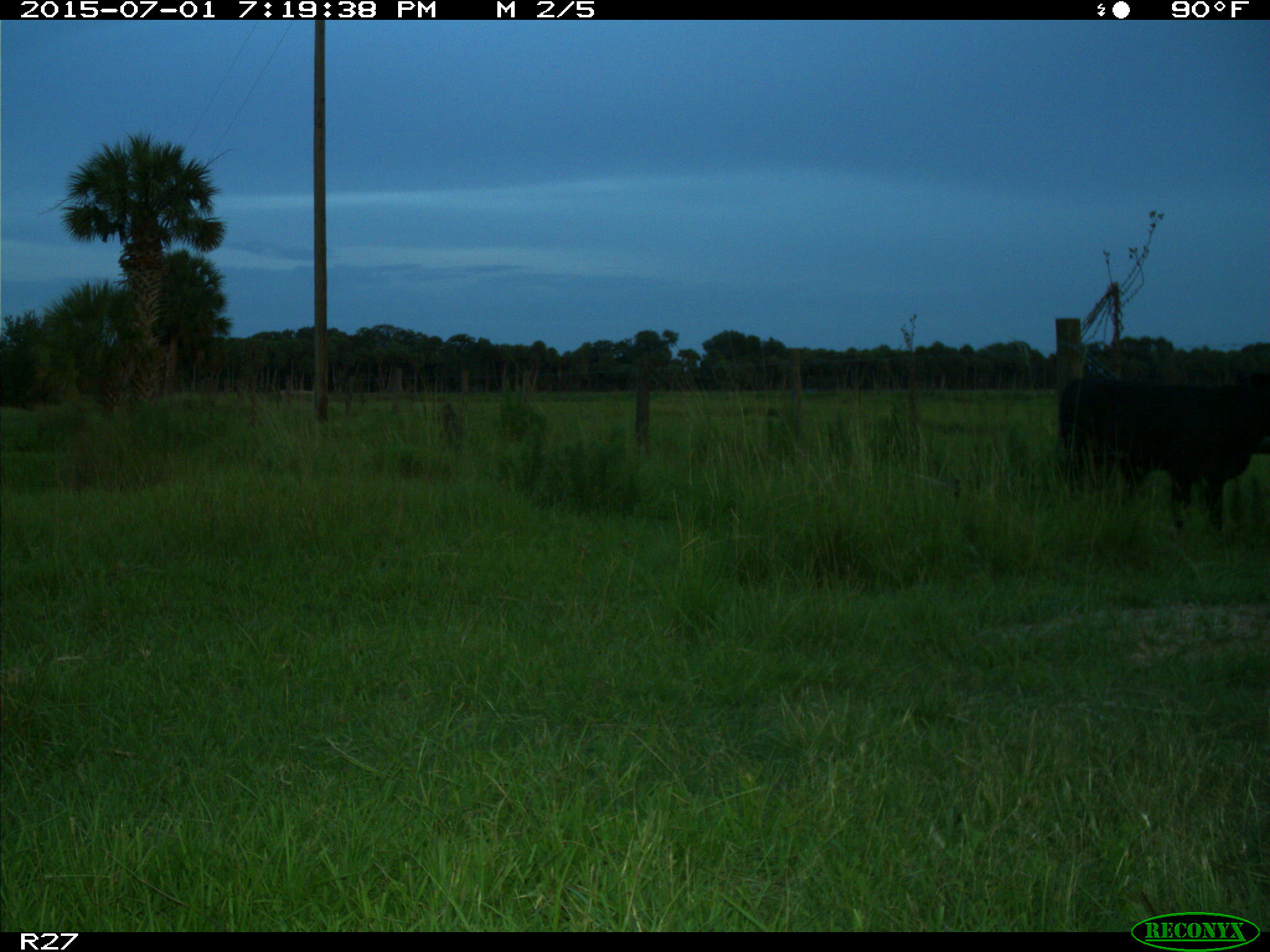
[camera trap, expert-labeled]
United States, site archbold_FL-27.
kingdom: Animalia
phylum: Chordata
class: Mammalia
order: Artiodactyla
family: Bovidae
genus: Bos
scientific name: Bos taurus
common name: domestic cow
Bos taurus (domestic cow).